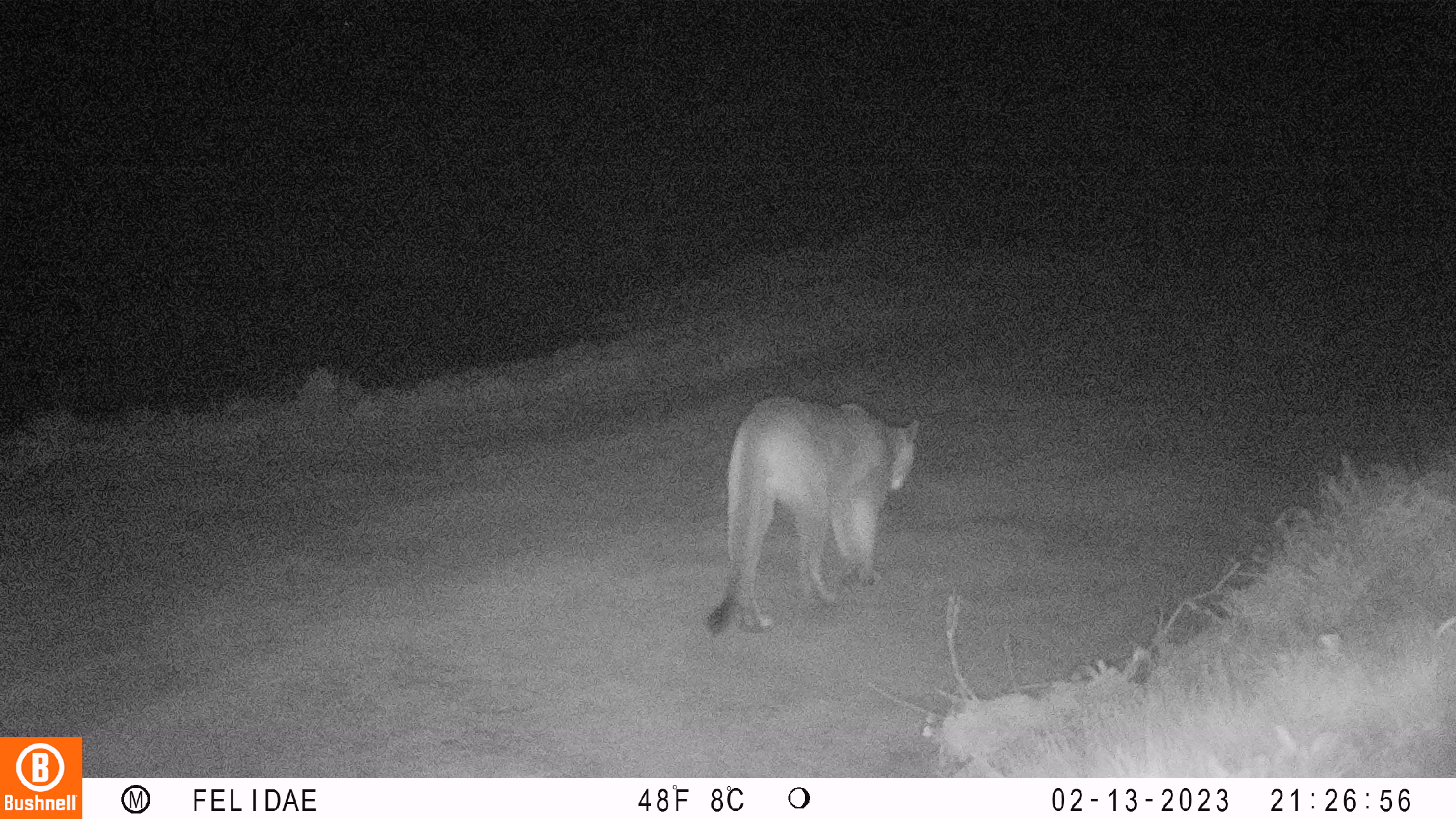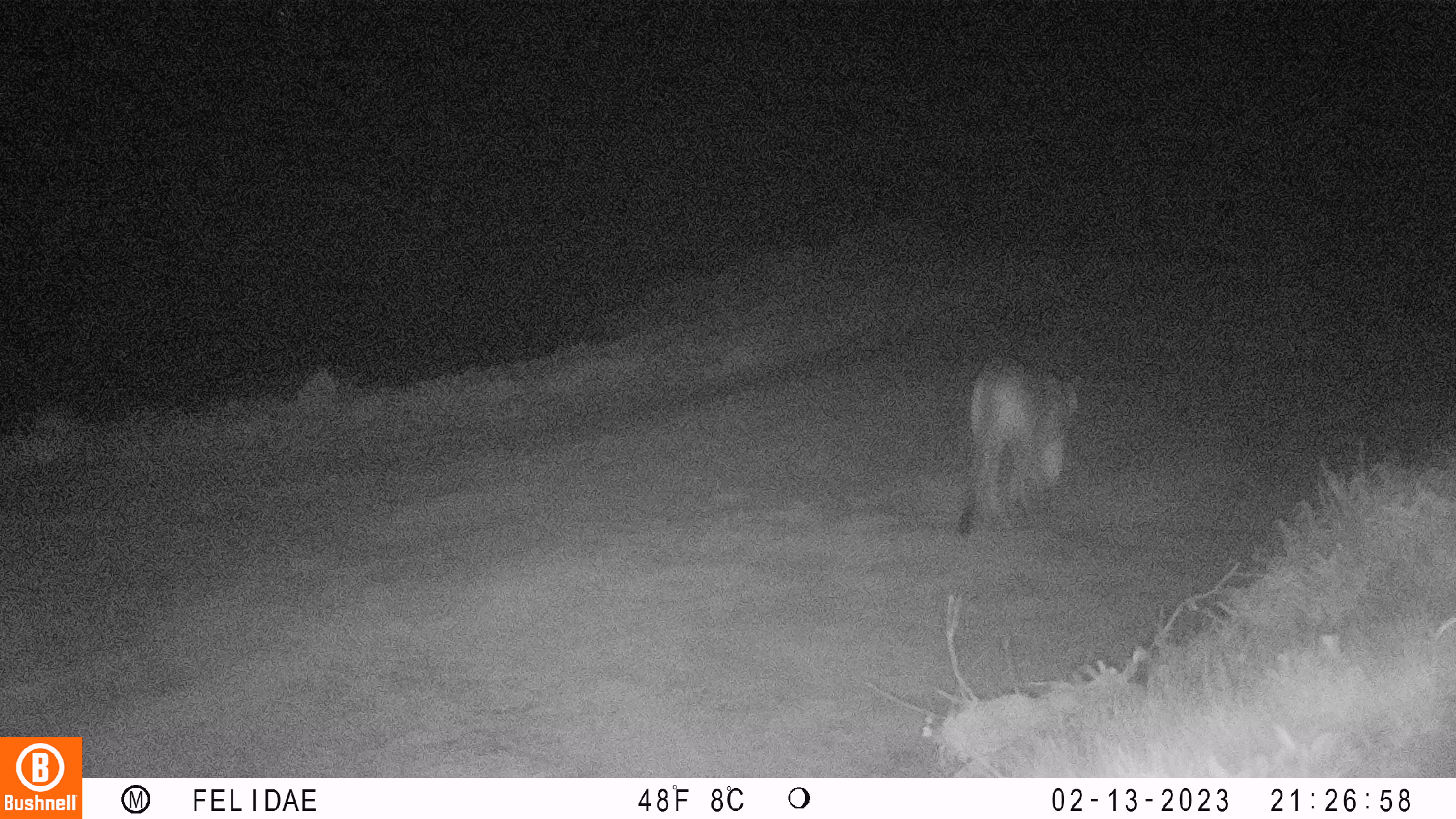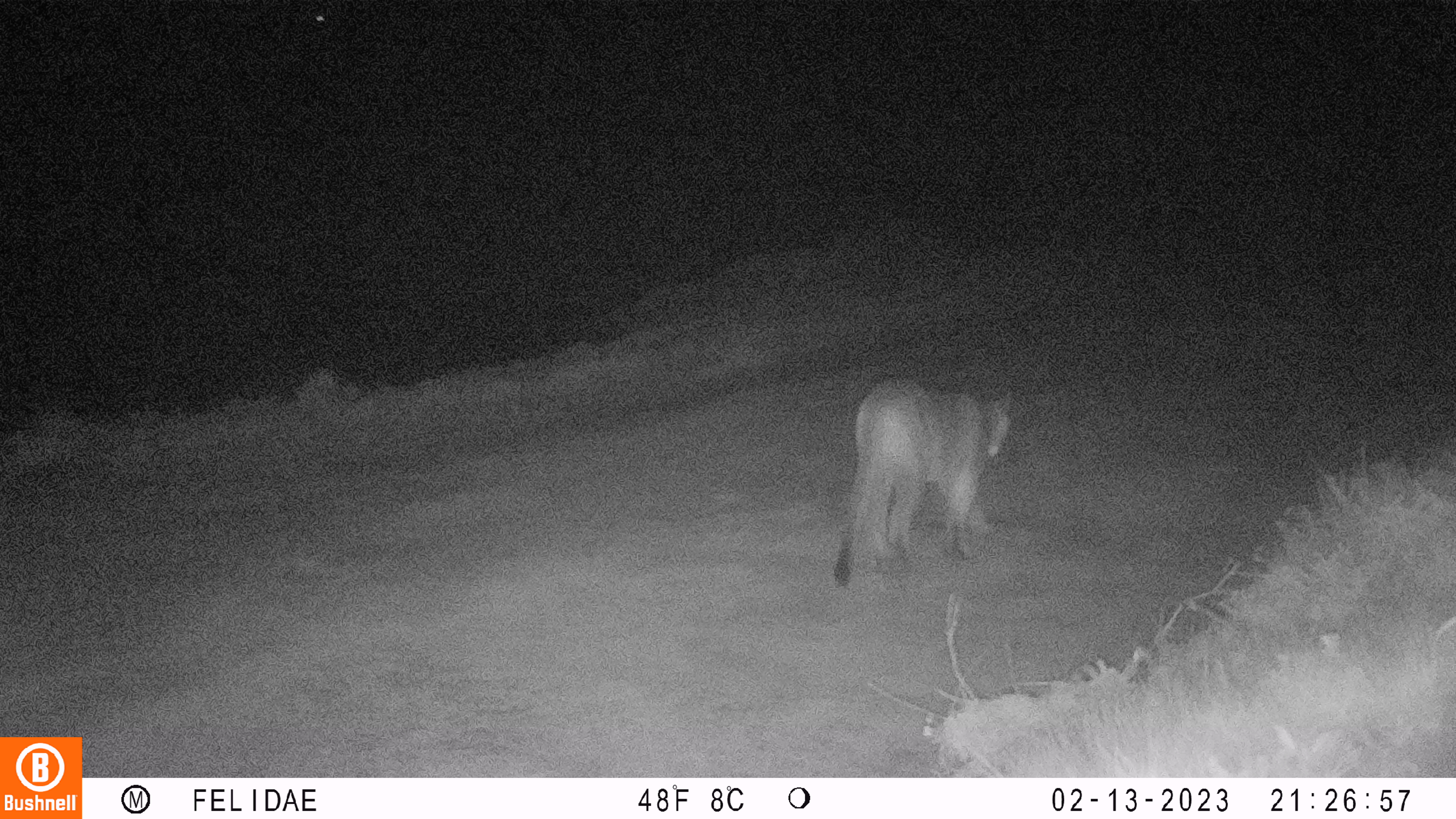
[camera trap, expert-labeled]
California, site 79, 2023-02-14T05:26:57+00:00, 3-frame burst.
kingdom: Animalia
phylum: Chordata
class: Mammalia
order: Carnivora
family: Felidae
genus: Puma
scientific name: Puma concolor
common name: puma